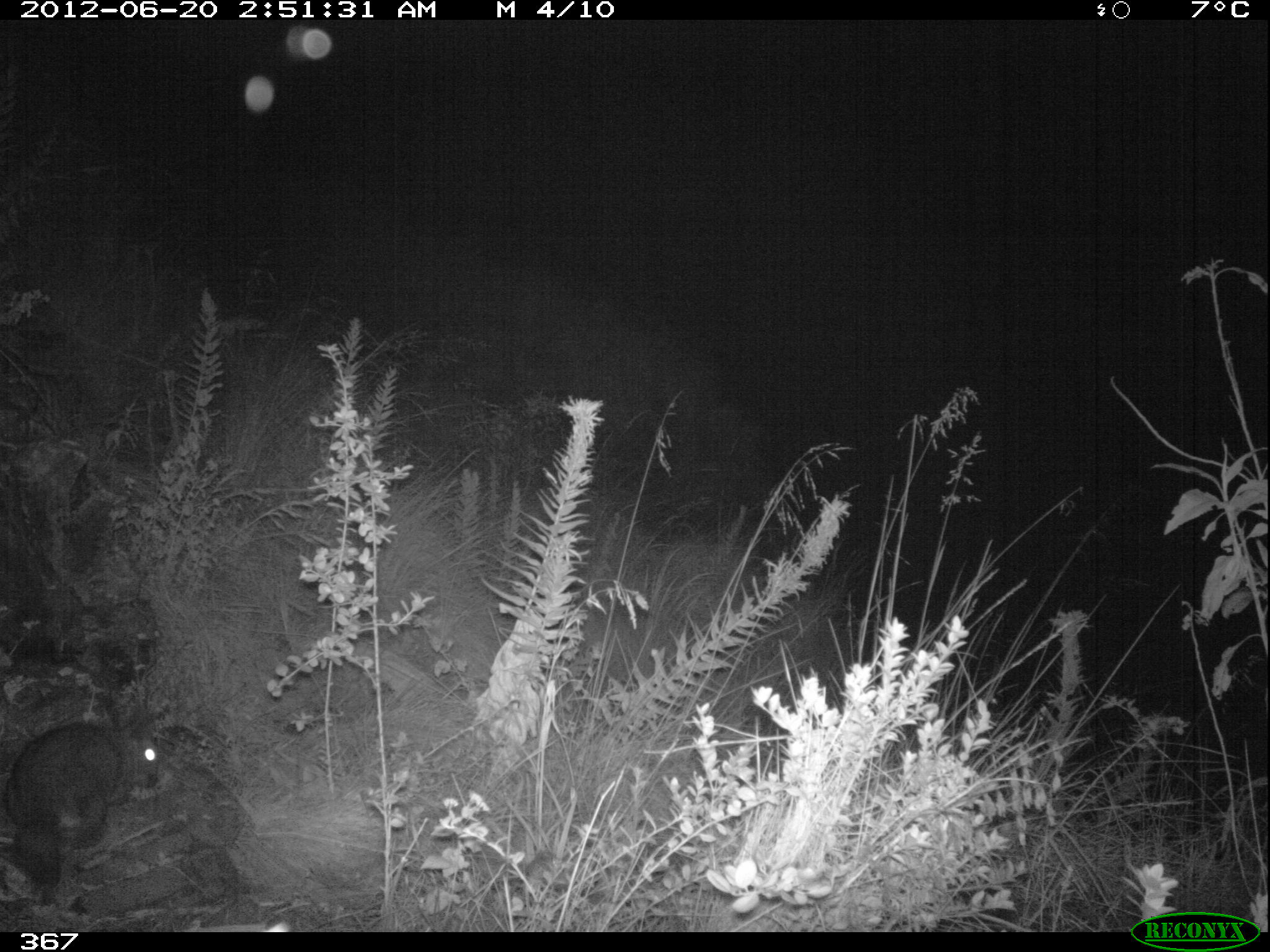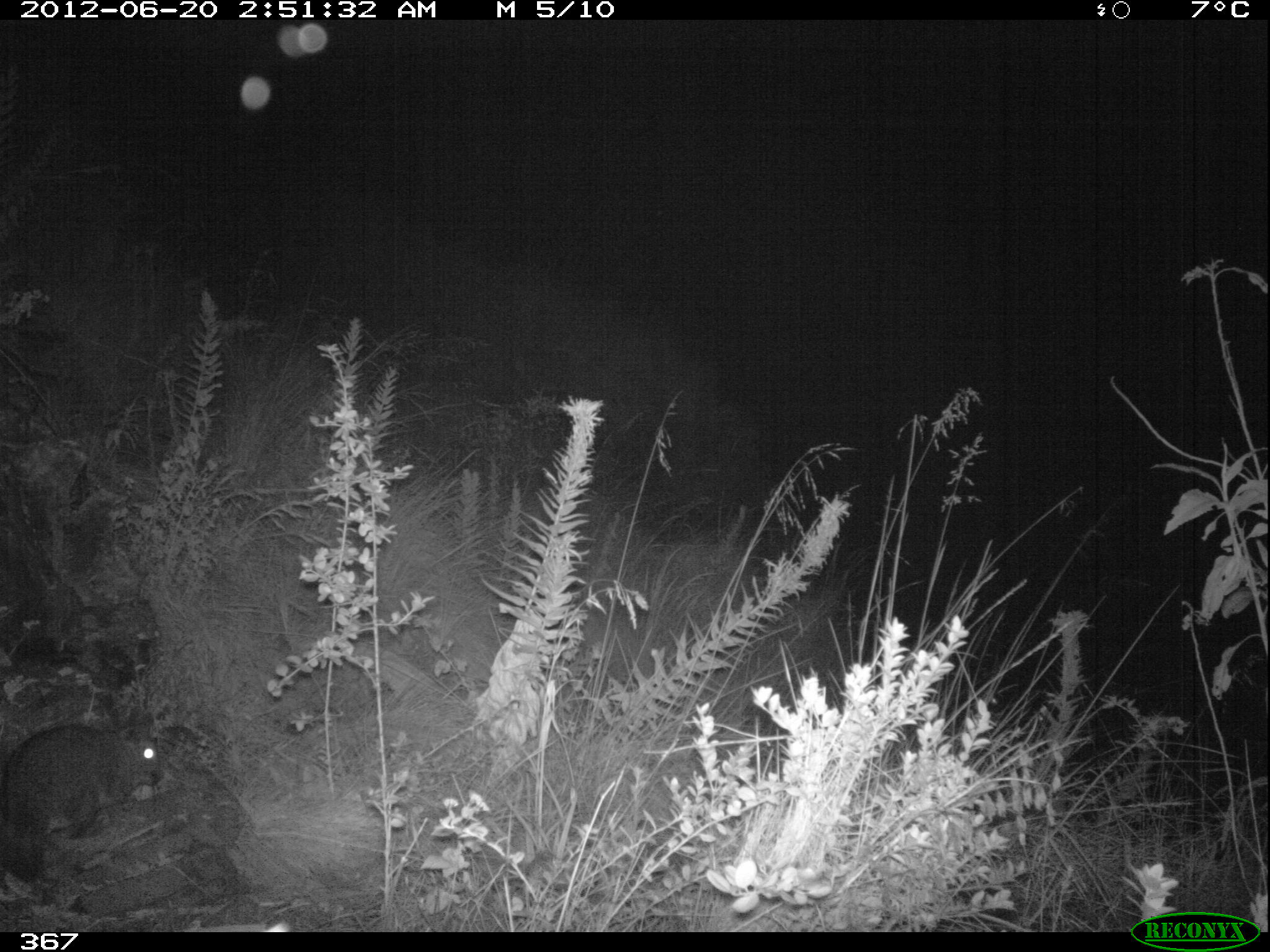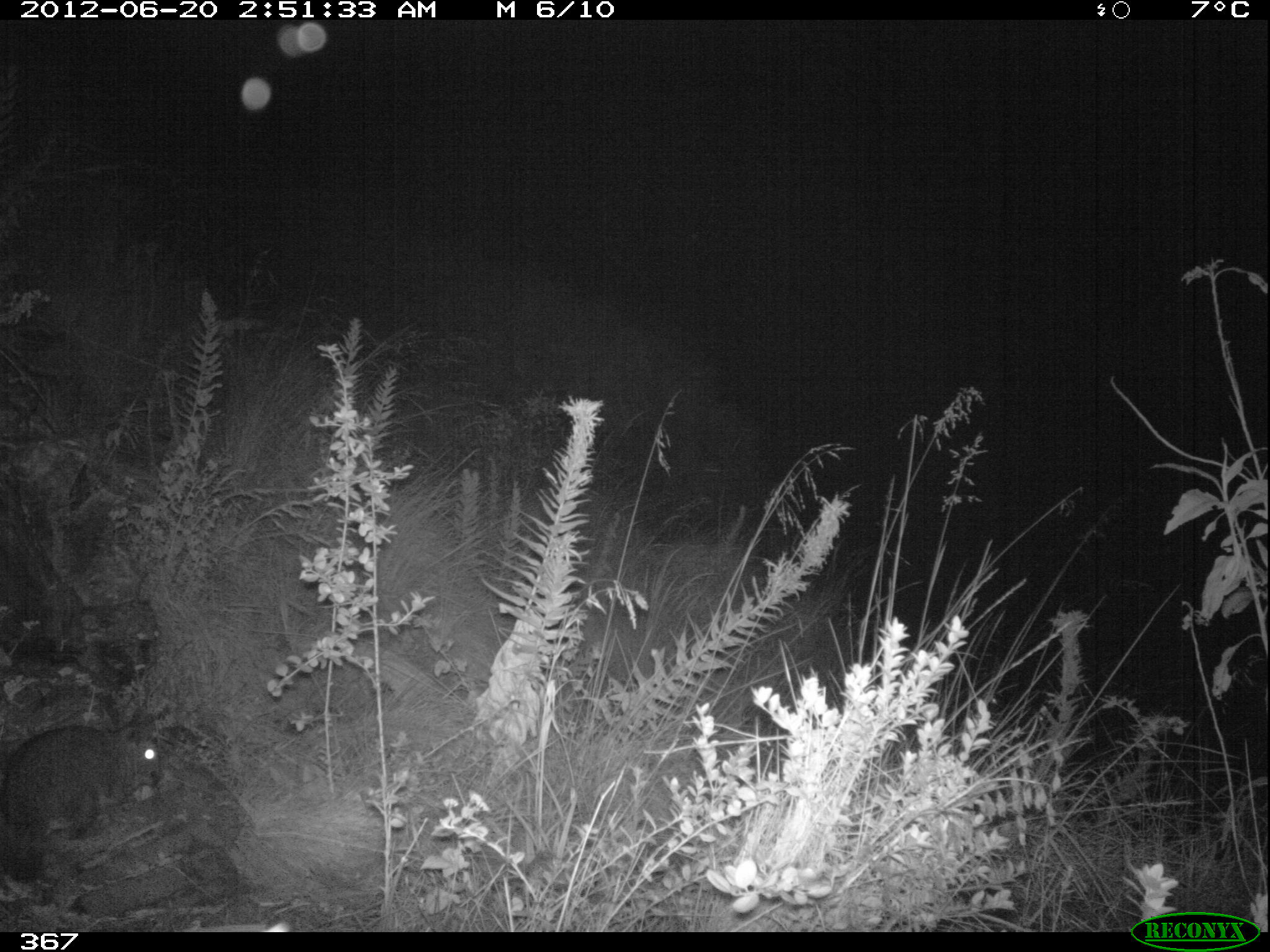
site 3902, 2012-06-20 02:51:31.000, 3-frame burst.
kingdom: Animalia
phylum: Chordata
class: Mammalia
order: Rodentia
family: Chinchillidae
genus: Lagidium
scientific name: Lagidium viscacia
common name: mountain viscacha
Lagidium viscacia (mountain viscacha).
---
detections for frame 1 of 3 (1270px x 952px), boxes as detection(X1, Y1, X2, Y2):
lagidium viscacia: detection(3, 711, 166, 892)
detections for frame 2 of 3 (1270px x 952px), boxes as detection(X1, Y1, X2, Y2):
lagidium viscacia: detection(1, 721, 171, 885)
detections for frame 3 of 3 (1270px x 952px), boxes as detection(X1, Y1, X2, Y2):
lagidium viscacia: detection(3, 708, 164, 884)